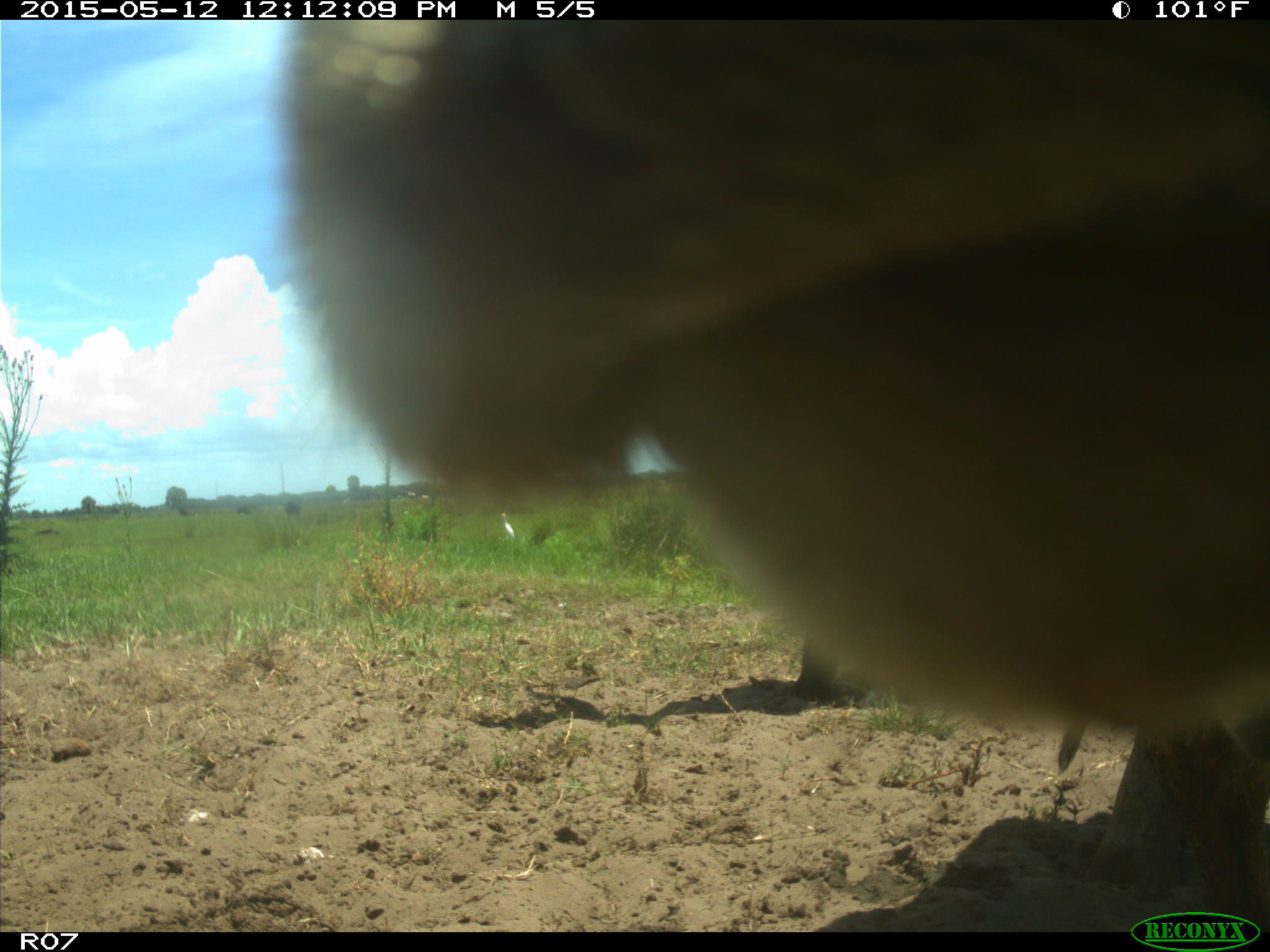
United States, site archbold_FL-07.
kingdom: Animalia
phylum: Chordata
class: Mammalia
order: Artiodactyla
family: Bovidae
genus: Bos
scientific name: Bos taurus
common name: domestic cow